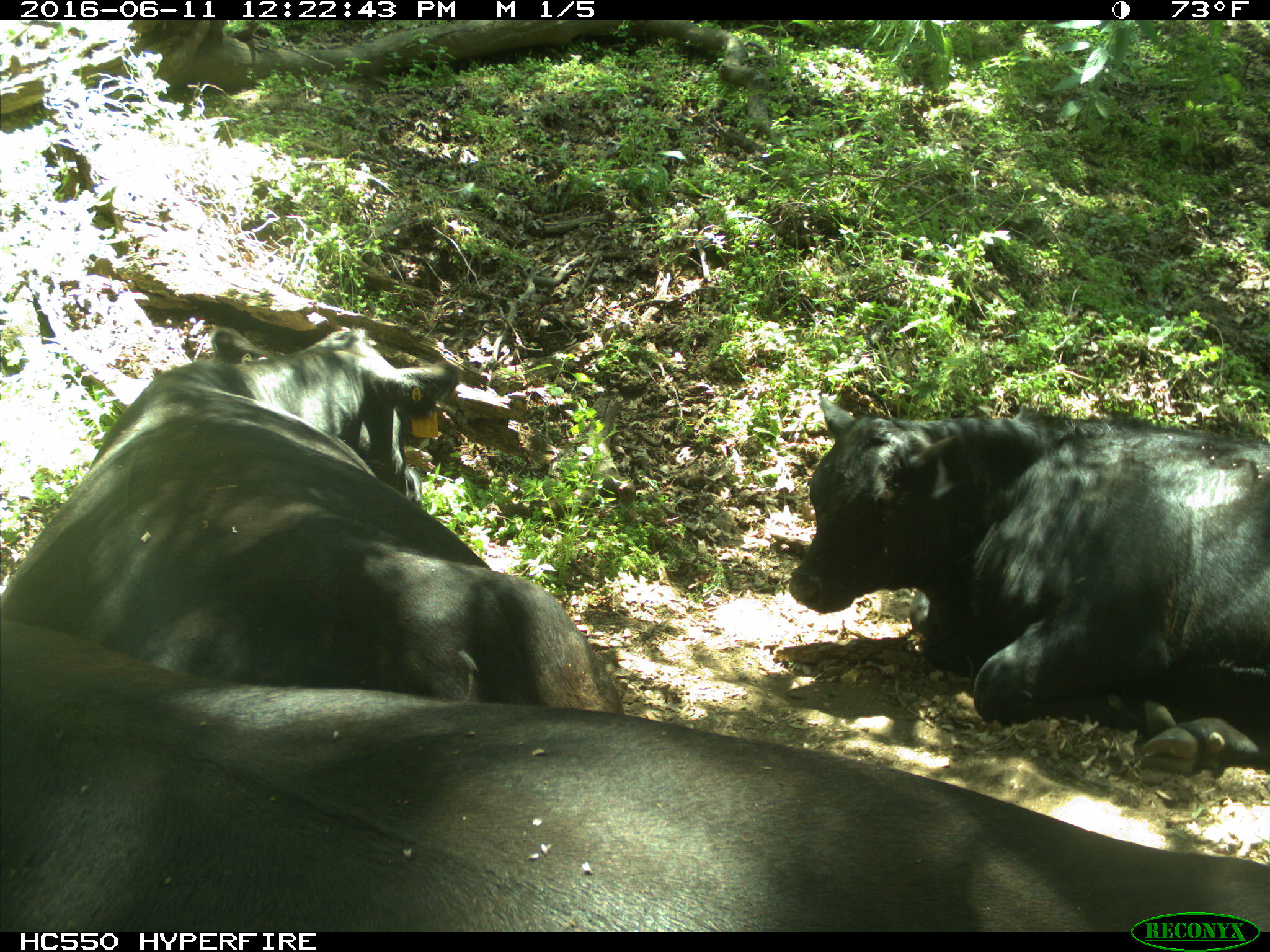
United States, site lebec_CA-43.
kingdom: Animalia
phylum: Chordata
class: Mammalia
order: Artiodactyla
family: Bovidae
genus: Bos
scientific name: Bos taurus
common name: domestic cow